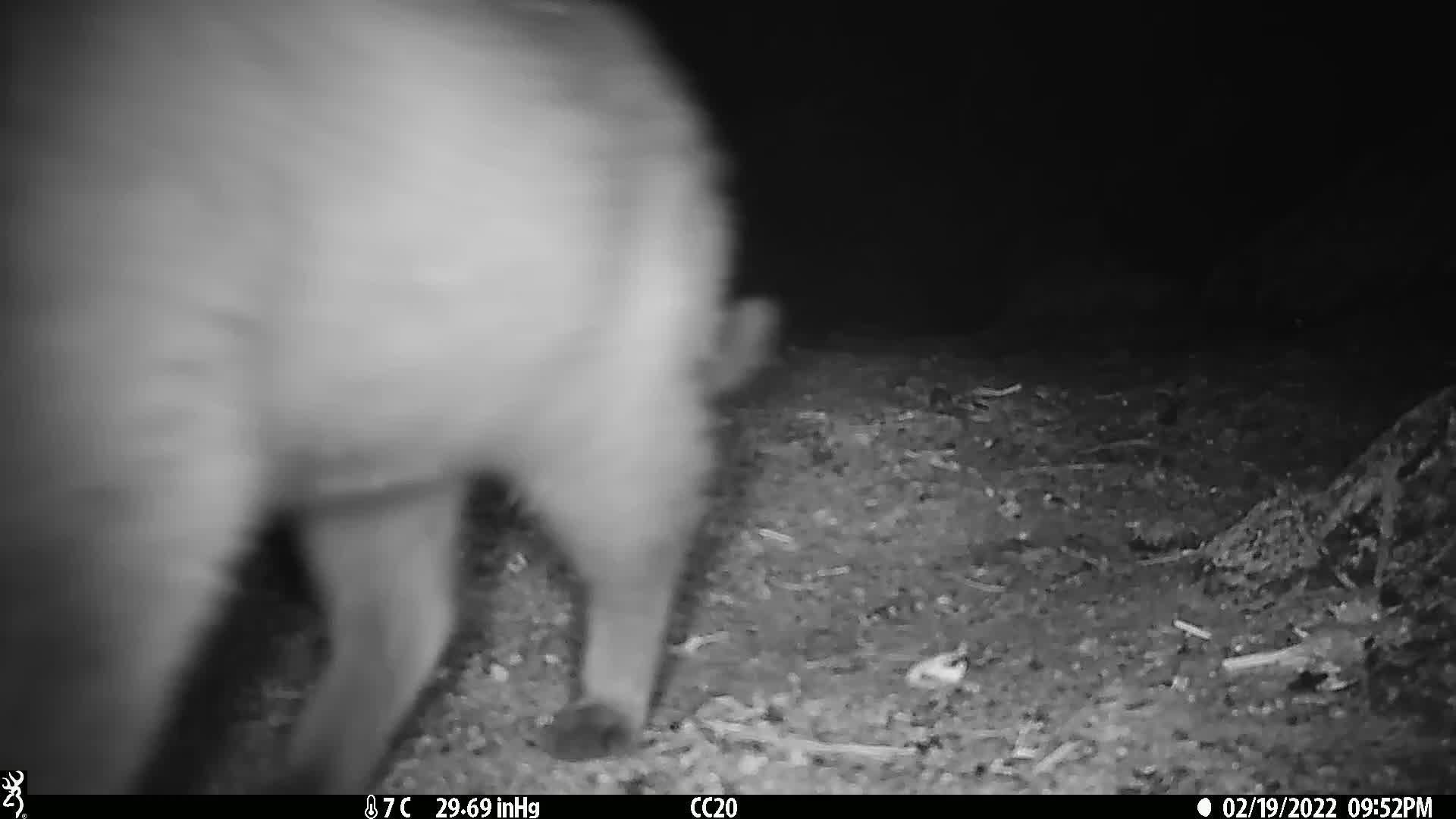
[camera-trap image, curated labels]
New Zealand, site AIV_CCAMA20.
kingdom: Animalia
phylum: Chordata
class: Mammalia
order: Carnivora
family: Felidae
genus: Felis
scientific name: Felis catus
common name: domestic cat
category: cat